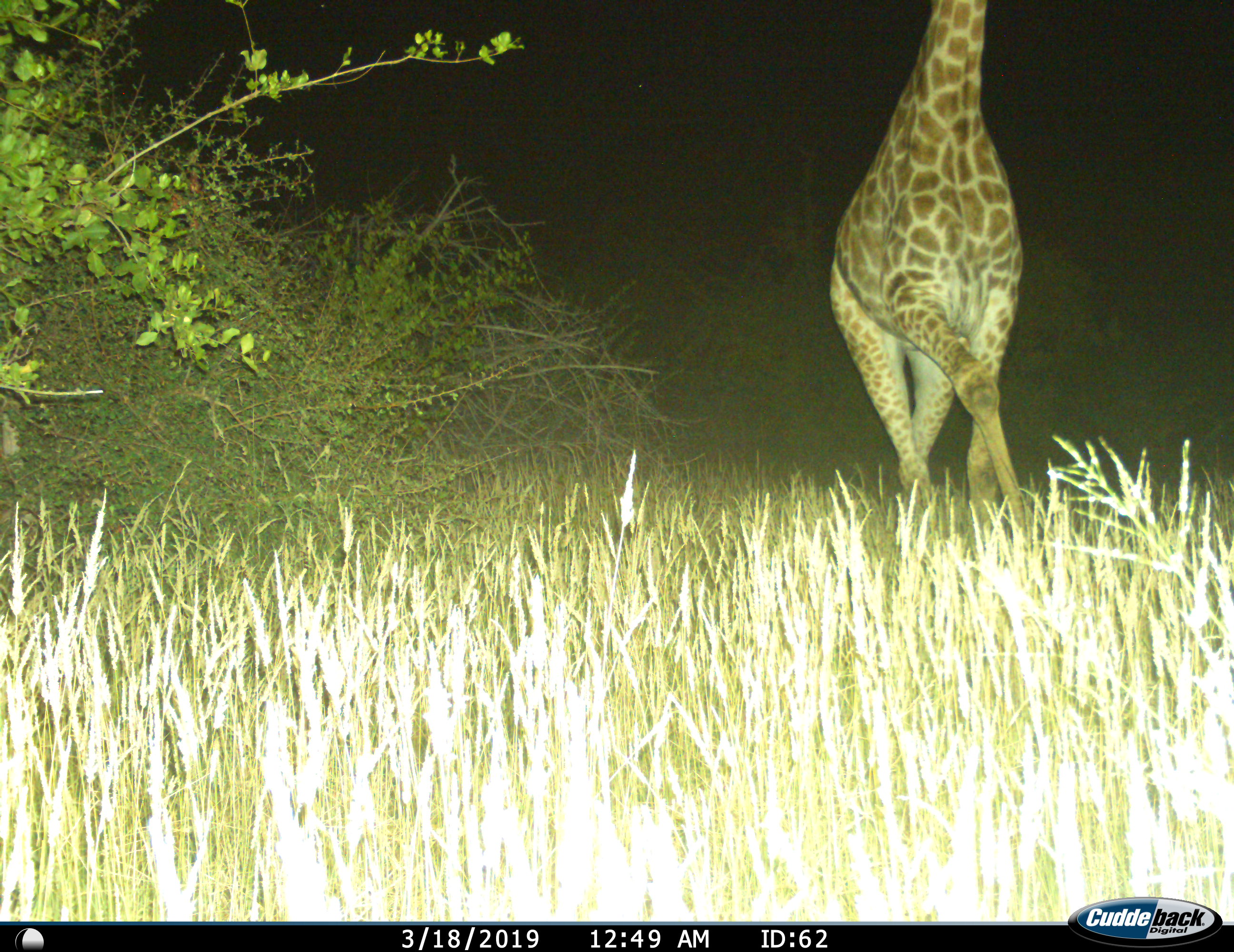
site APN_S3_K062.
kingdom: Animalia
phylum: Chordata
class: Mammalia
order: Artiodactyla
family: Giraffidae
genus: Giraffa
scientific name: Giraffa camelopardalis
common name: giraffe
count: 1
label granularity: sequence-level